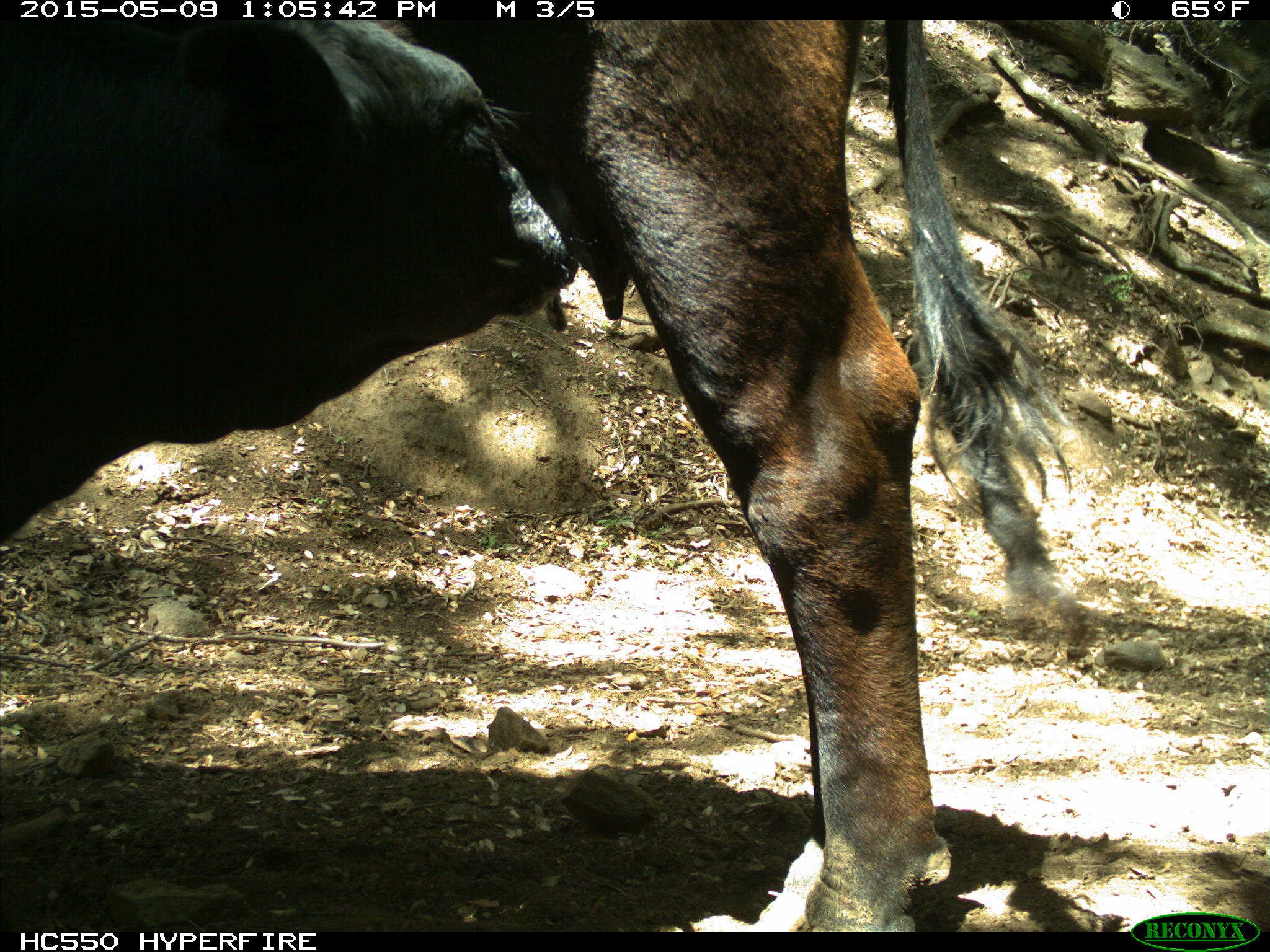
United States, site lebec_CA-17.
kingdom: Animalia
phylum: Chordata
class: Mammalia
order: Artiodactyla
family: Bovidae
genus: Bos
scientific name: Bos taurus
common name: domestic cow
Bos taurus (domestic cow).